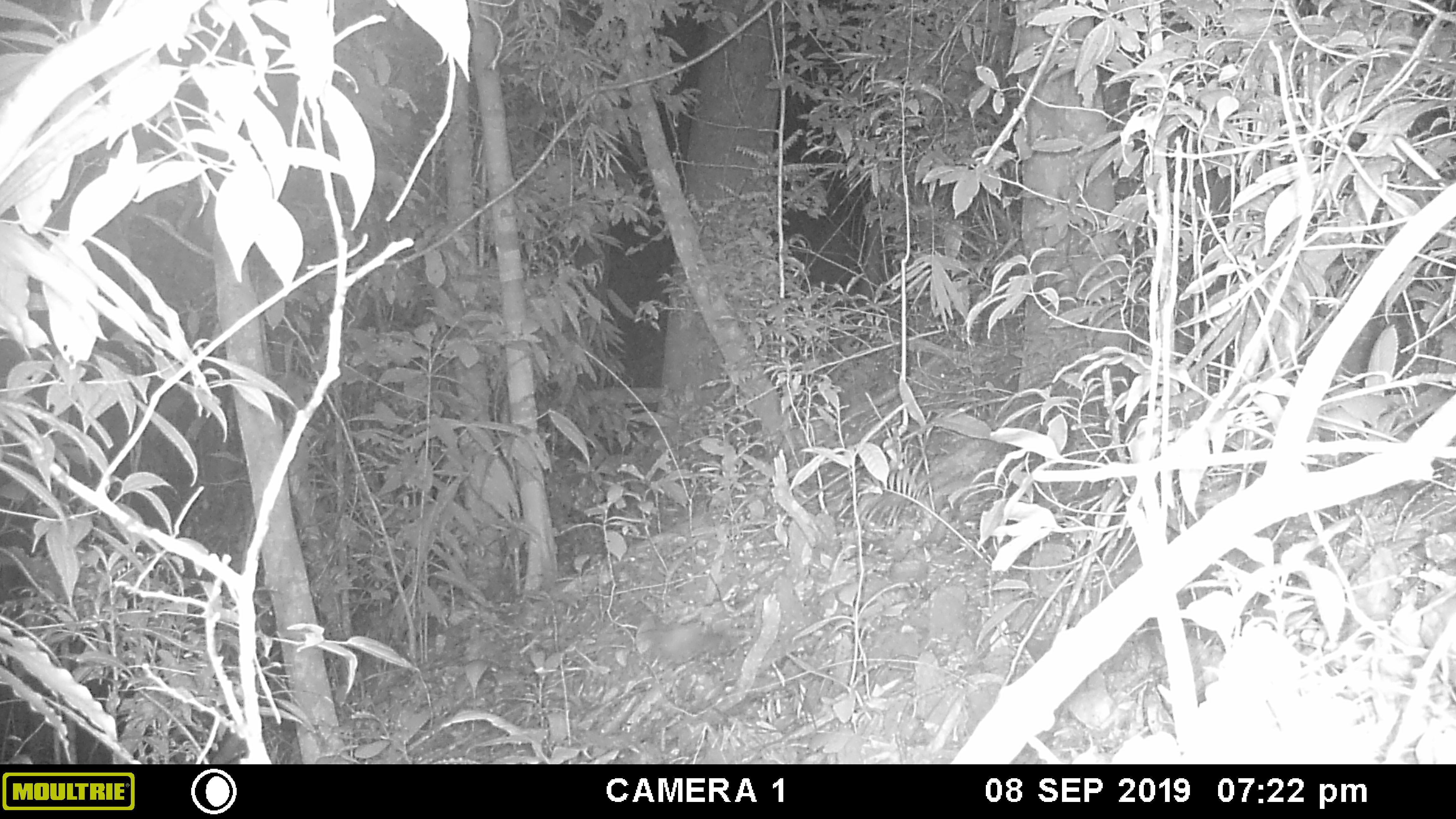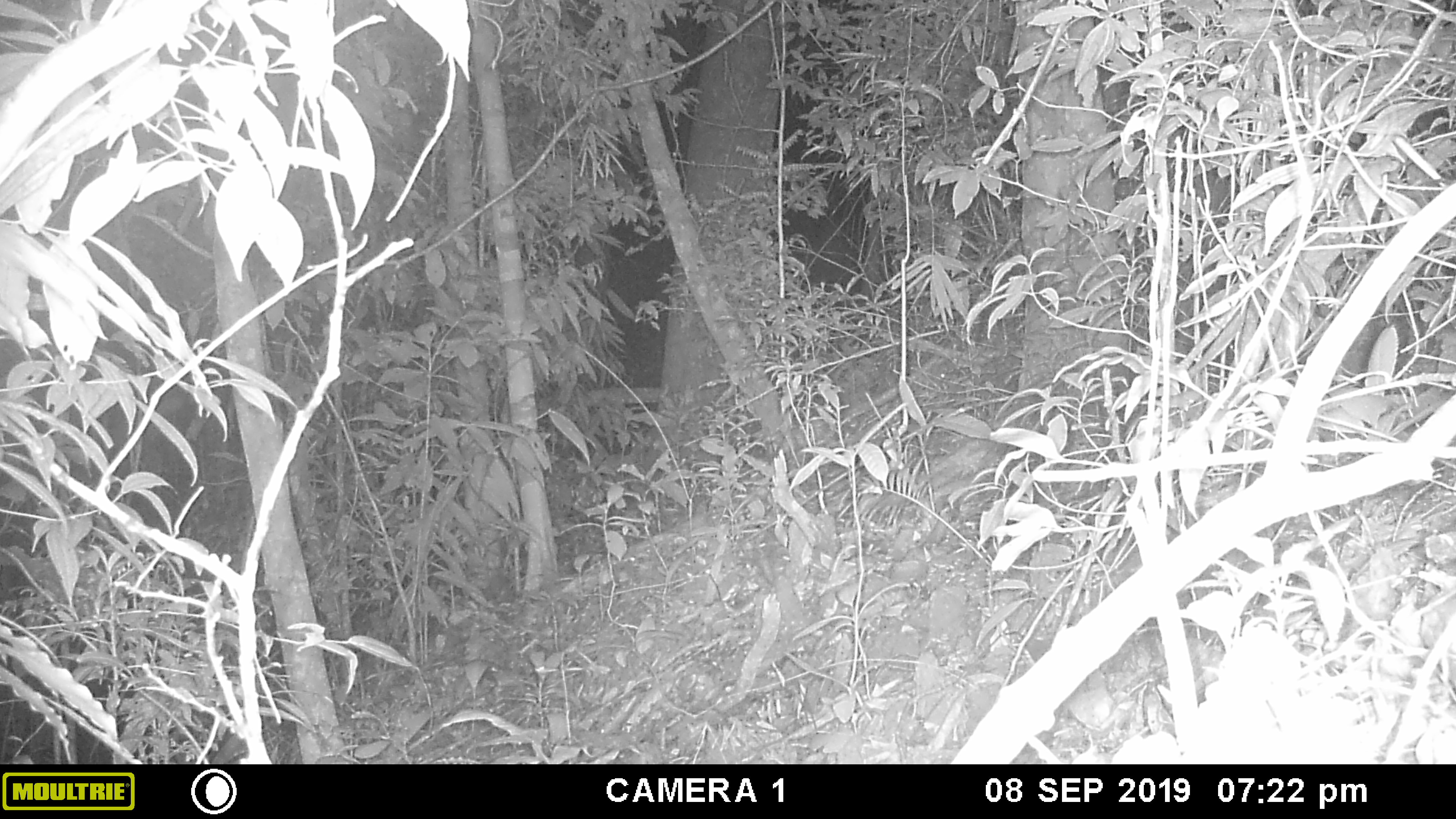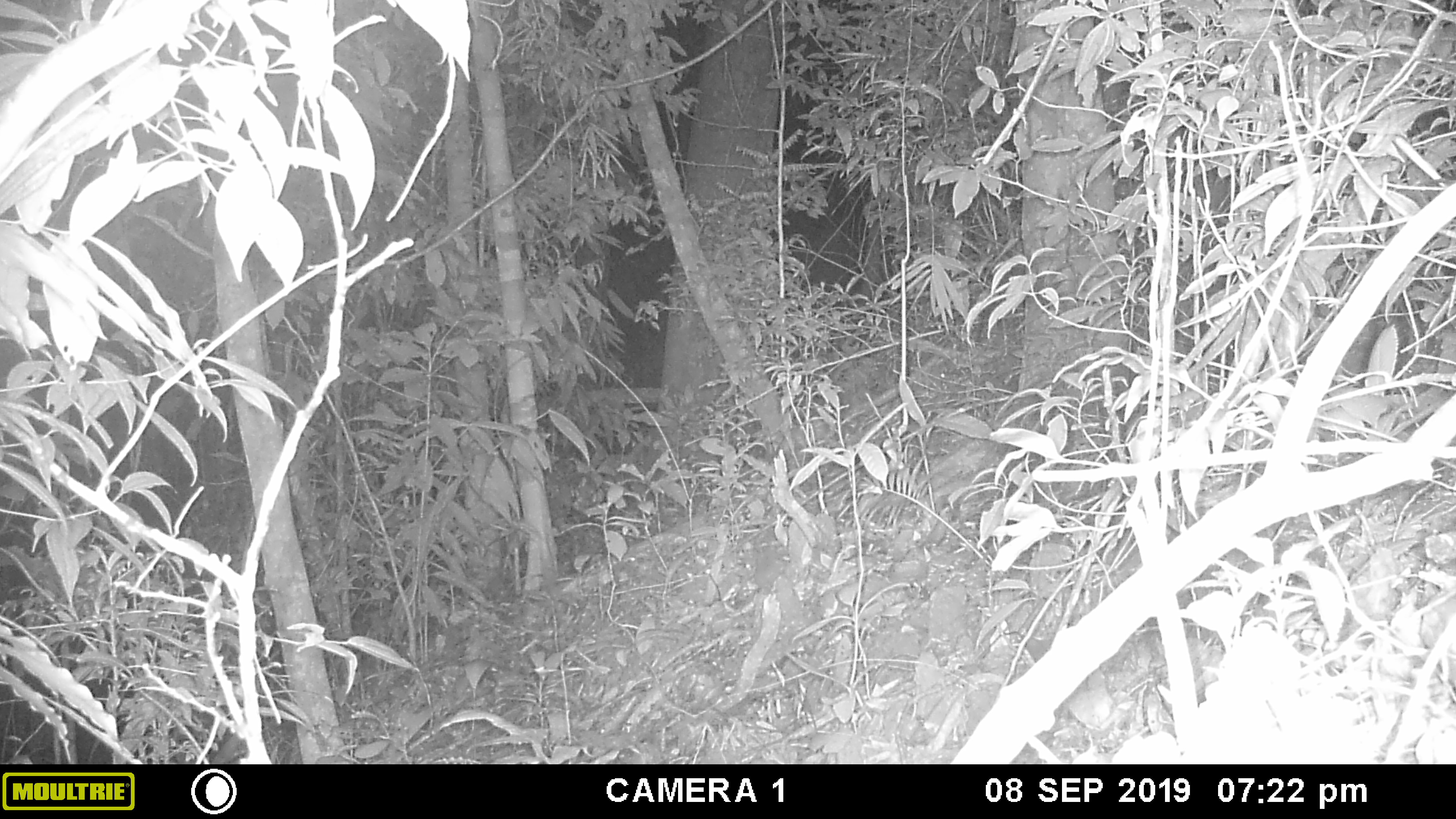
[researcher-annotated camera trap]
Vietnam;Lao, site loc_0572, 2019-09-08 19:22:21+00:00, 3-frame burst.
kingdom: Animalia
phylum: Chordata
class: Mammalia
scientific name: Mammalia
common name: mammal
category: unidentified small mammal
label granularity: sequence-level